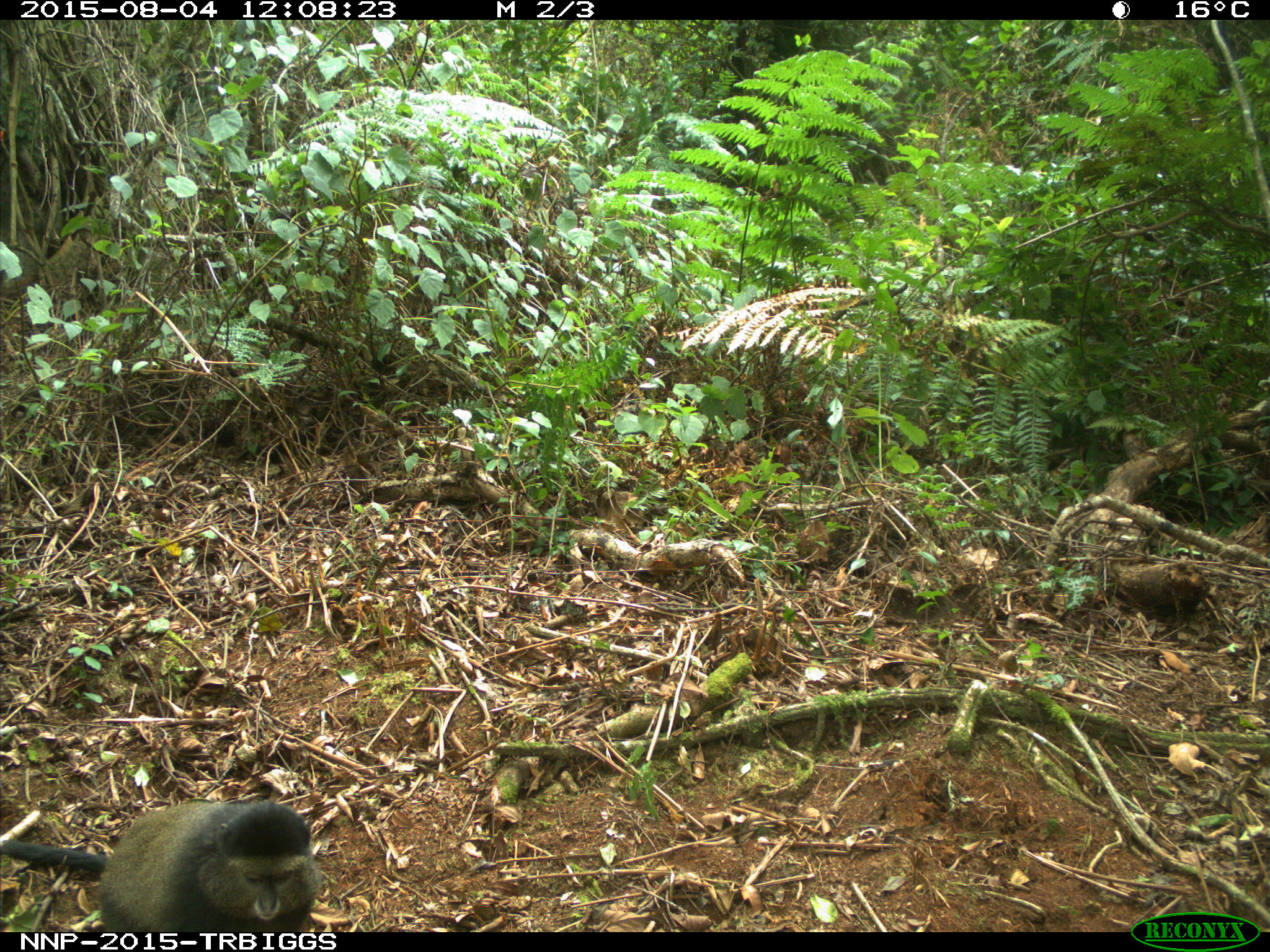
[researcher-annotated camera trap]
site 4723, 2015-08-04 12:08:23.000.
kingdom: Animalia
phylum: Chordata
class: Mammalia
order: Primates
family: Cercopithecidae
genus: Cercopithecus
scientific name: Cercopithecus mitis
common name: blue monkey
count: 1